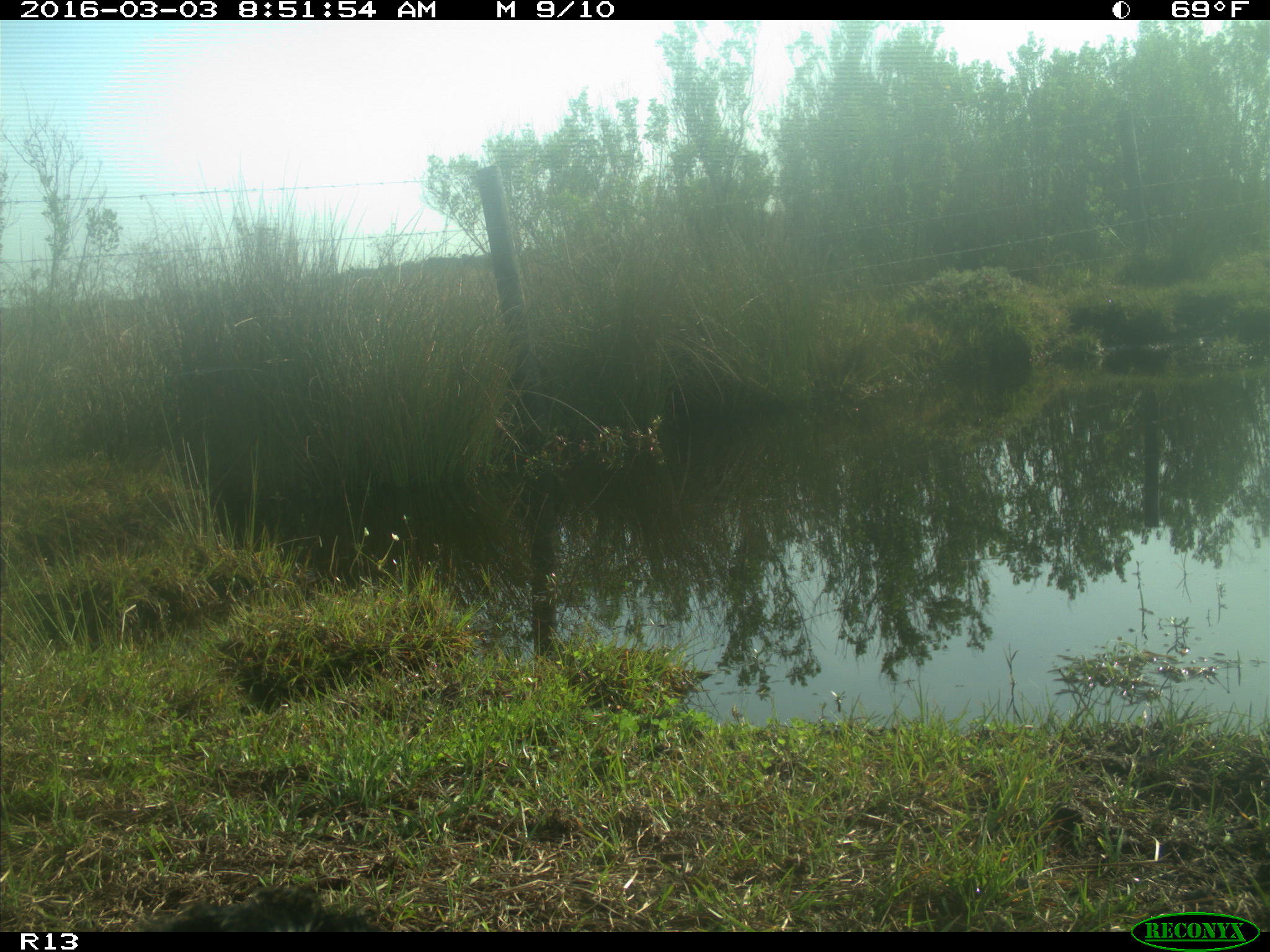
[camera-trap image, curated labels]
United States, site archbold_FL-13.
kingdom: Animalia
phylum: Chordata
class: Mammalia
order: Artiodactyla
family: Bovidae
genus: Bos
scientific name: Bos taurus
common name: domestic cow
Bos taurus (domestic cow).